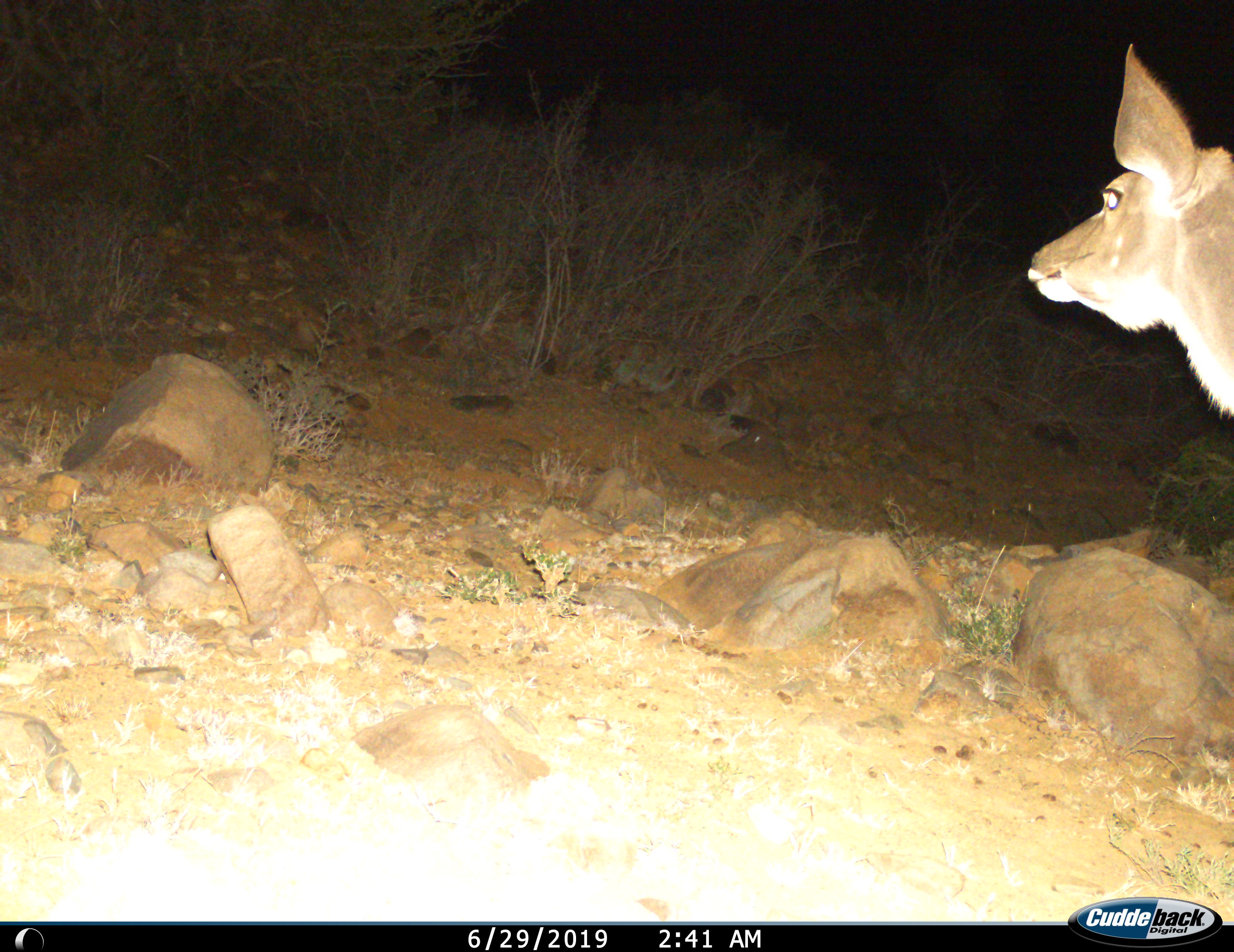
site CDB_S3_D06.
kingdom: Animalia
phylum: Chordata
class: Mammalia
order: Artiodactyla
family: Bovidae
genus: Tragelaphus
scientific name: Tragelaphus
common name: kudu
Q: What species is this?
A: Kudu (Tragelaphus).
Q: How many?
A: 1.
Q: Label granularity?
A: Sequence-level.